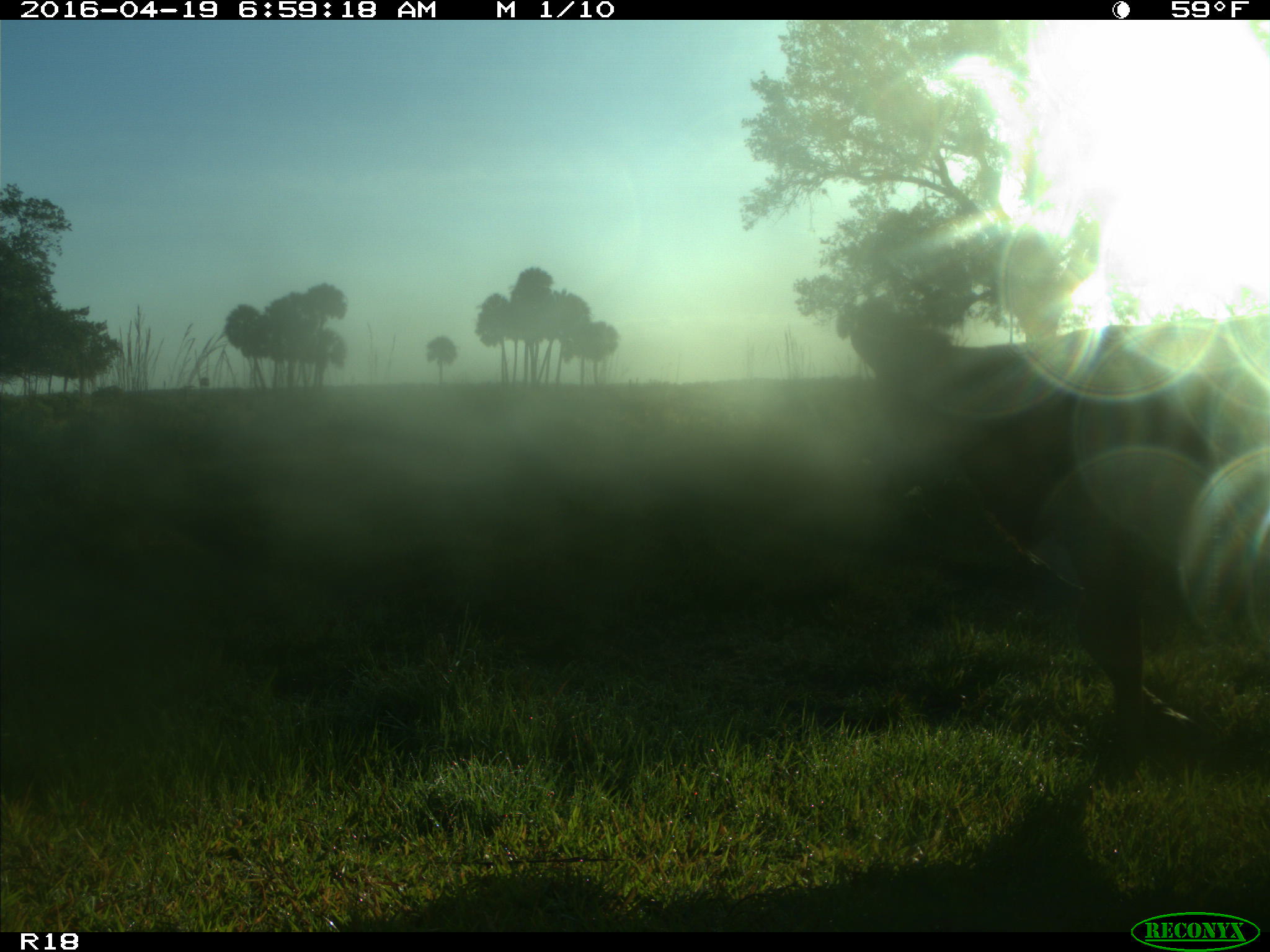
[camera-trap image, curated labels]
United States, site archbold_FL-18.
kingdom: Animalia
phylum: Chordata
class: Mammalia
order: Artiodactyla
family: Bovidae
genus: Bos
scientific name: Bos taurus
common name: domestic cow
Bos taurus (domestic cow).